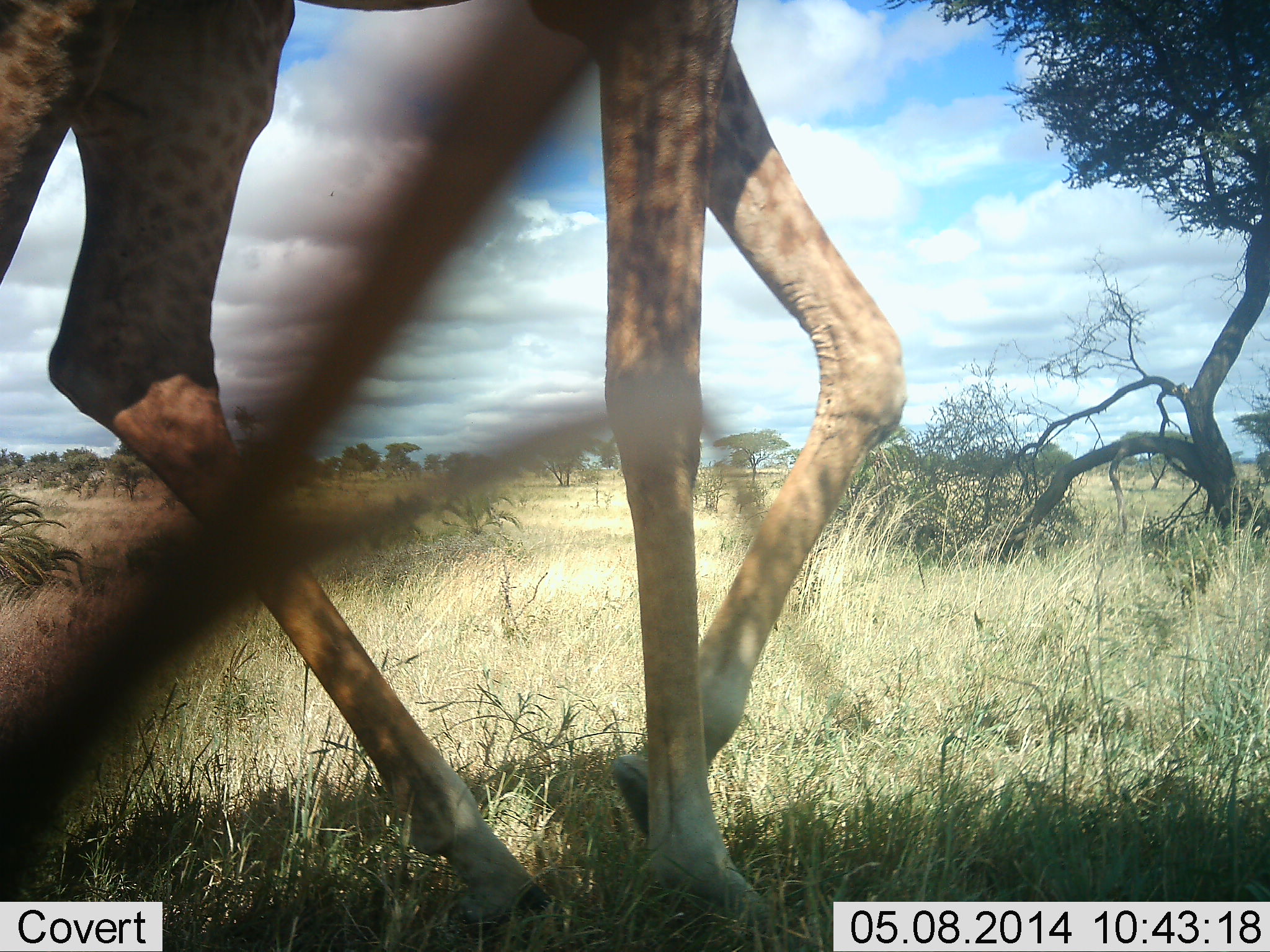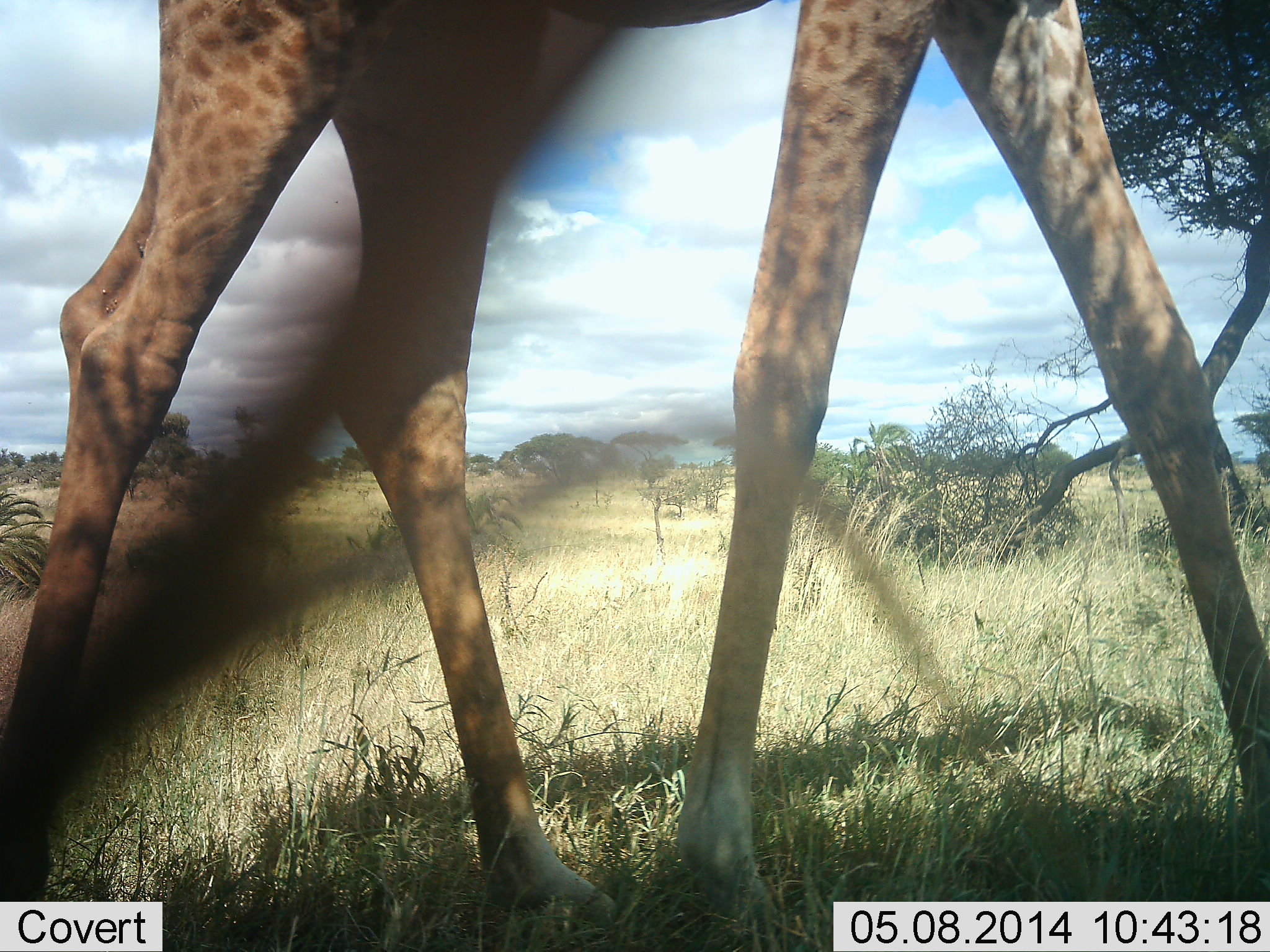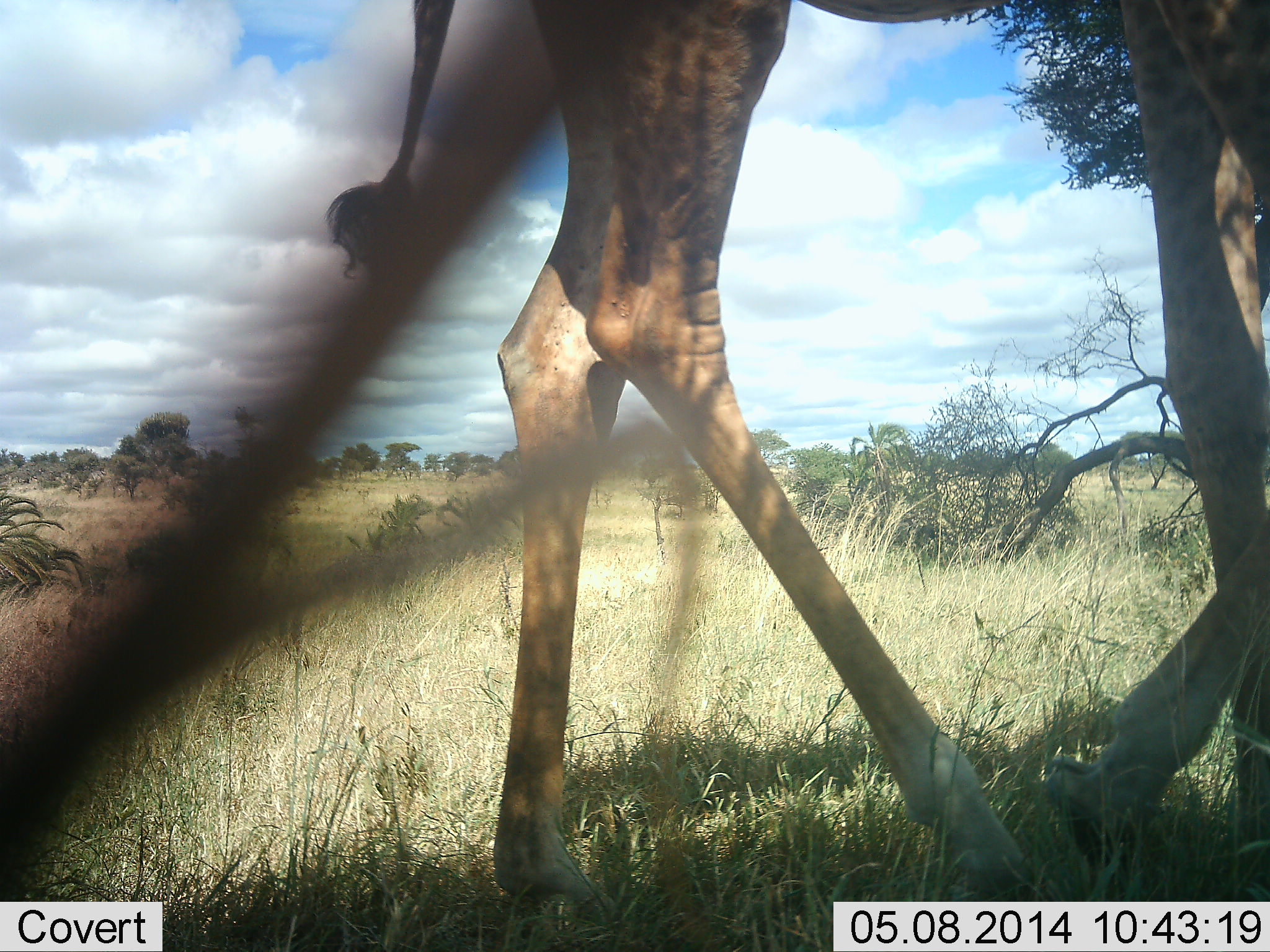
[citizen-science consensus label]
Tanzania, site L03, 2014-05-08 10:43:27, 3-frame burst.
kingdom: Animalia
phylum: Chordata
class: Mammalia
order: Artiodactyla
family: Giraffidae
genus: Giraffa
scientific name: Giraffa camelopardalis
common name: giraffe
Giraffe (Giraffa camelopardalis), count 1. Behavior (volunteer vote fractions): standing 10%, resting 0%, moving 90%, interacting 0%. Young present (vote fraction): 0%. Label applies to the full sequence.